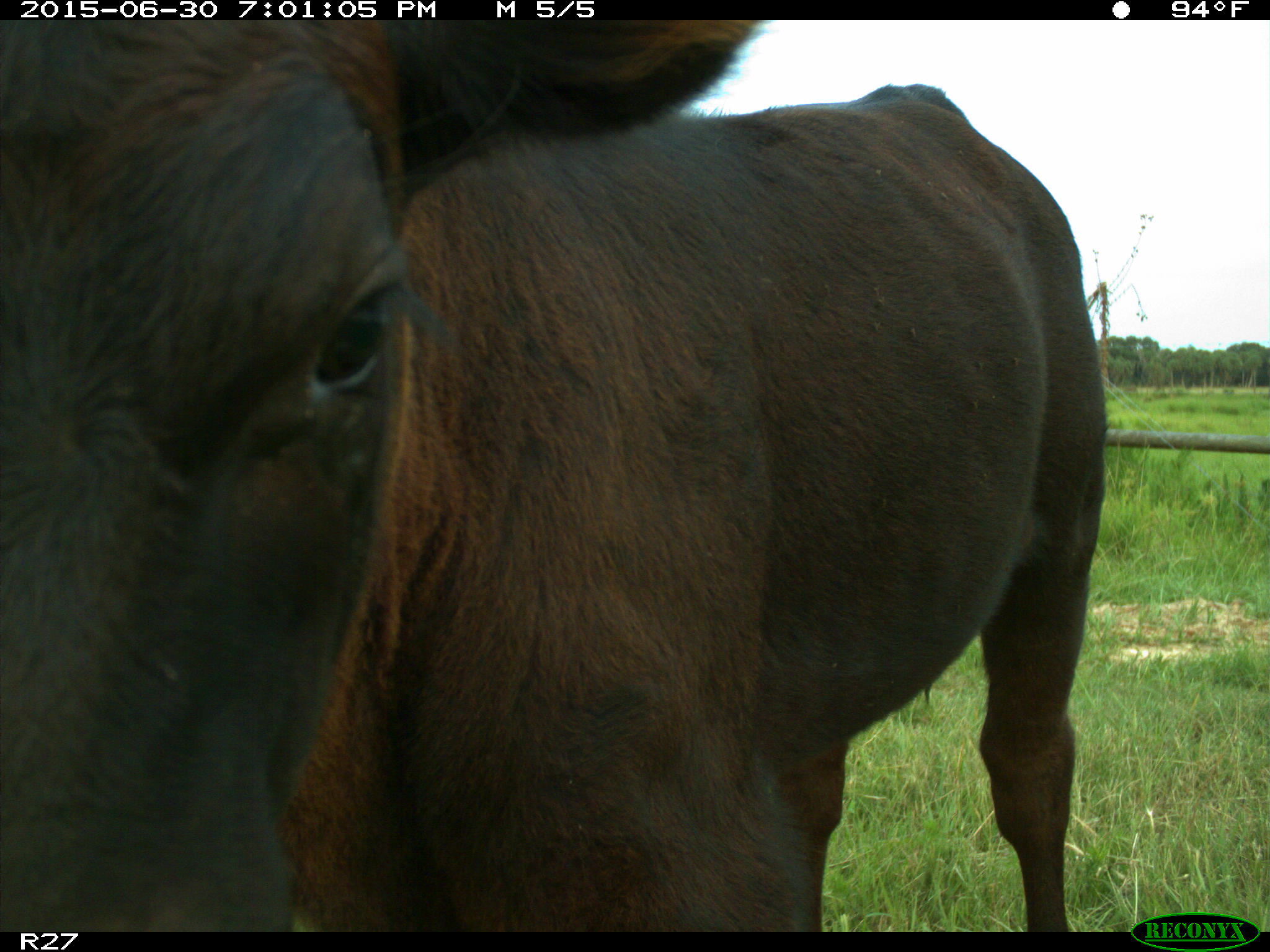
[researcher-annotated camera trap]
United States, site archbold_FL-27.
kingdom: Animalia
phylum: Chordata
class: Mammalia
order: Artiodactyla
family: Bovidae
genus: Bos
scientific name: Bos taurus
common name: domestic cow